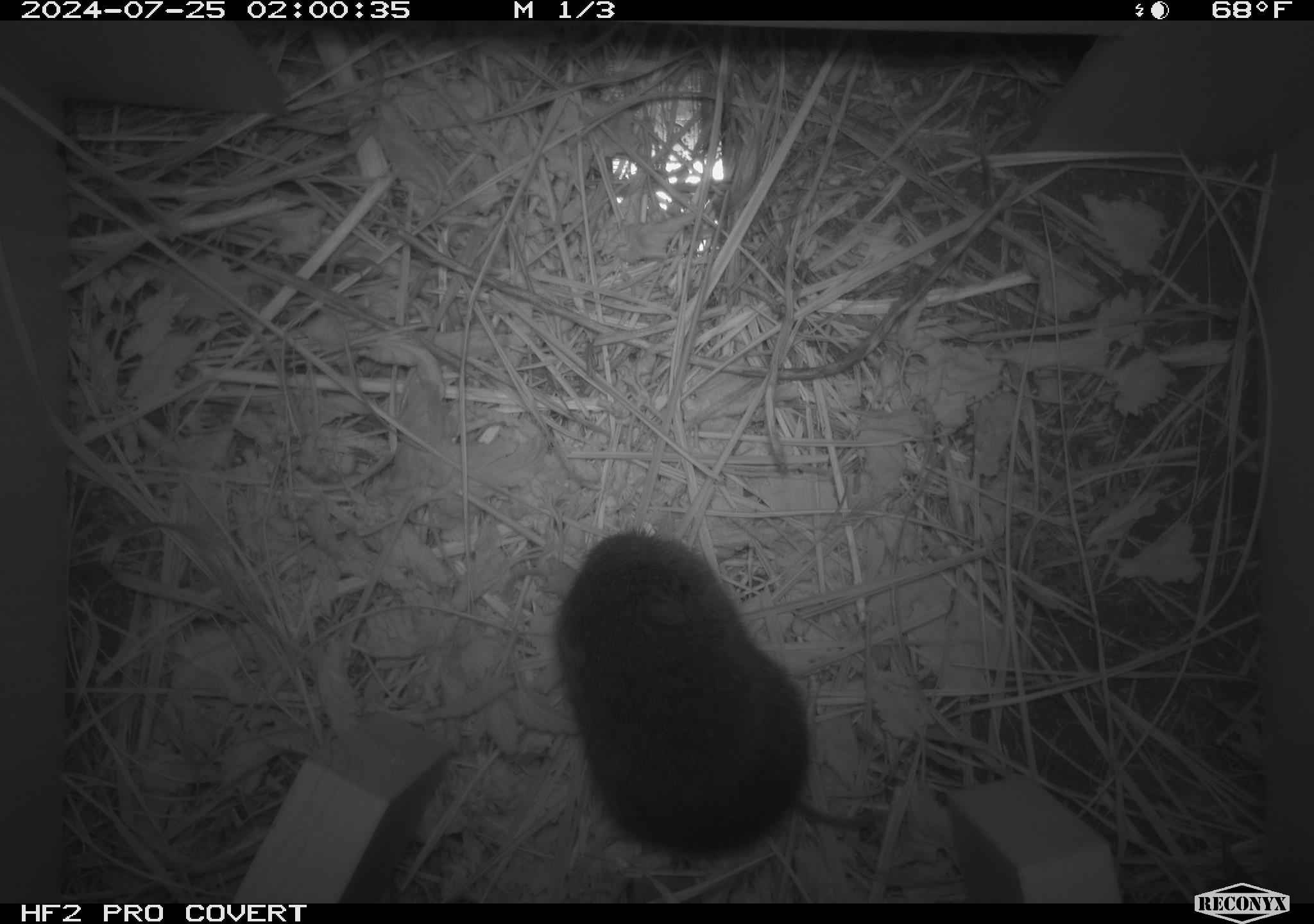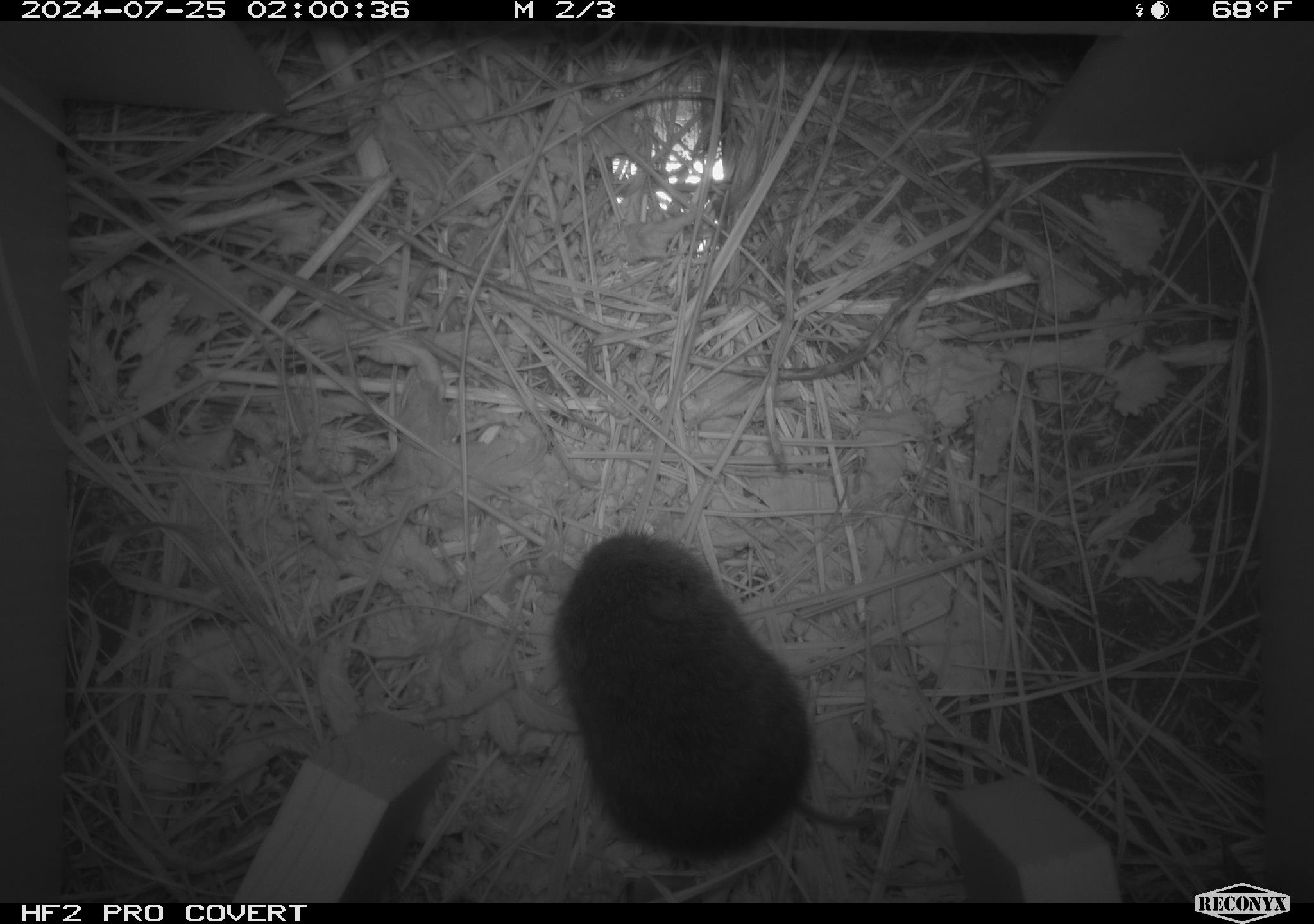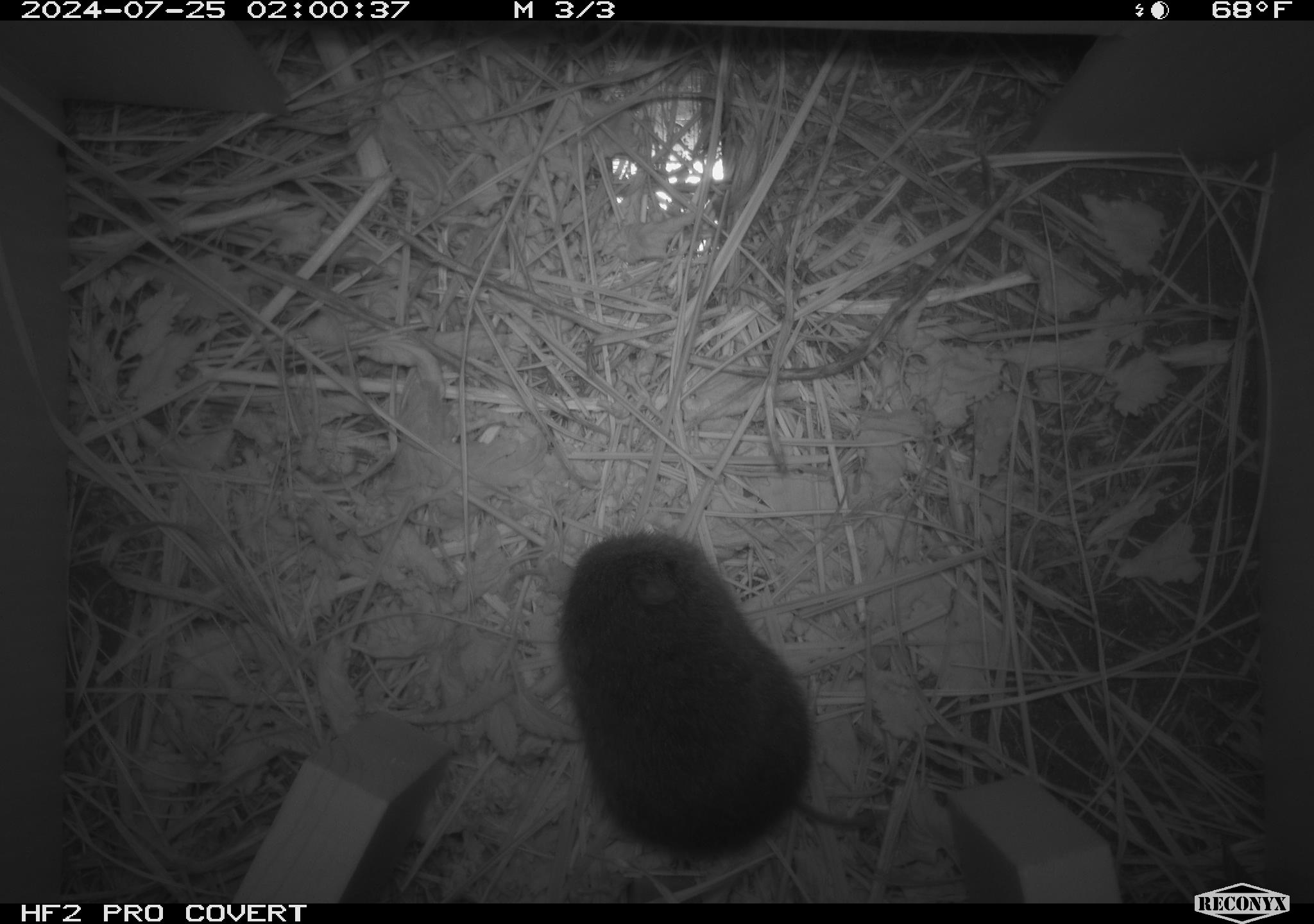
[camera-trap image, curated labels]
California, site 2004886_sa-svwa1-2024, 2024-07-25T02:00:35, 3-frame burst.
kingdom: Animalia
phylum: Chordata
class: Mammalia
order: Rodentia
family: Cricetidae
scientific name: Arvicolinae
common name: voles, lemmings, and muskrats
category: arvicolinae subfamily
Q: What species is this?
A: Arvicolinae subfamily (voles, lemmings, and muskrats) (Arvicolinae).